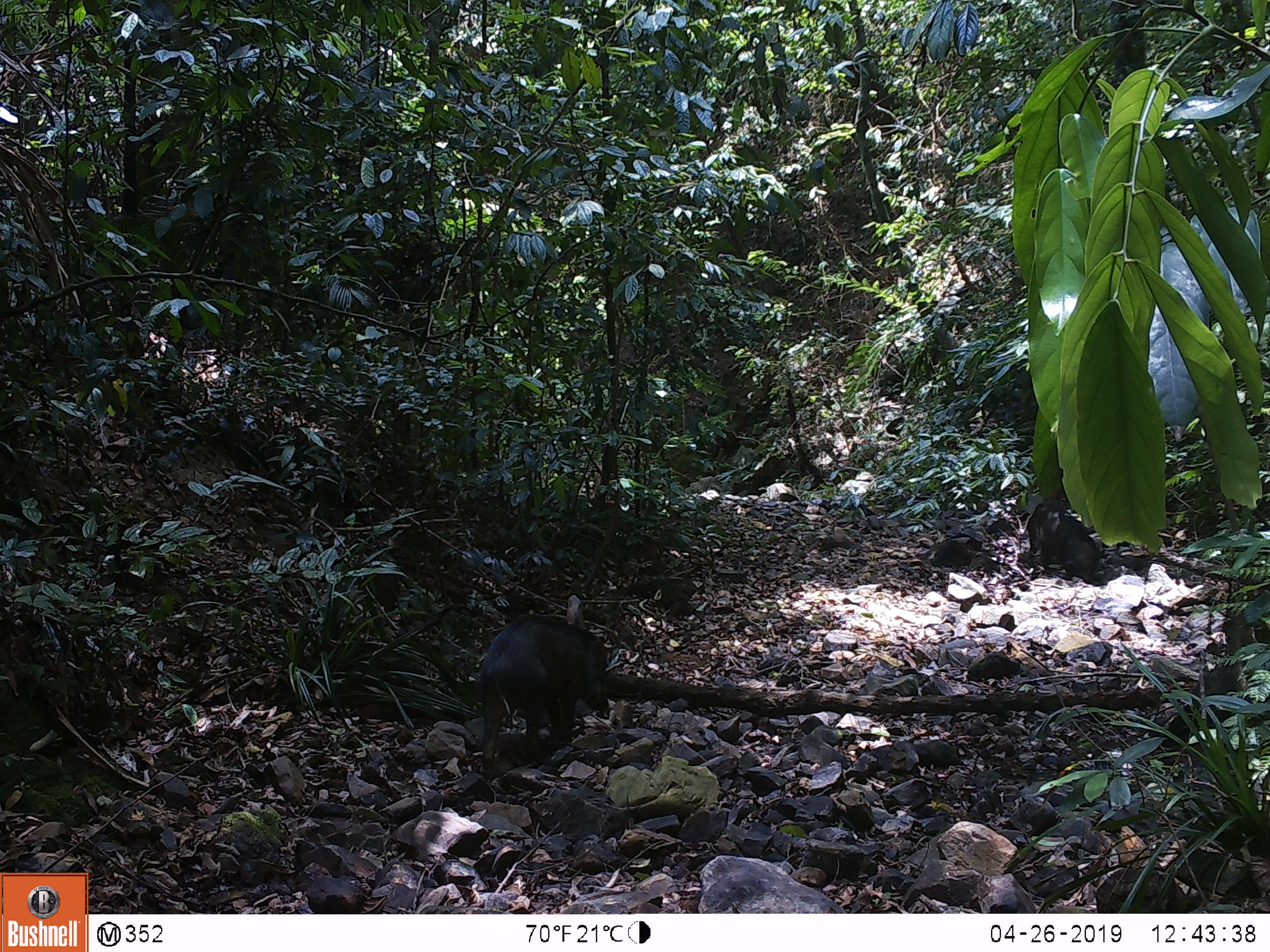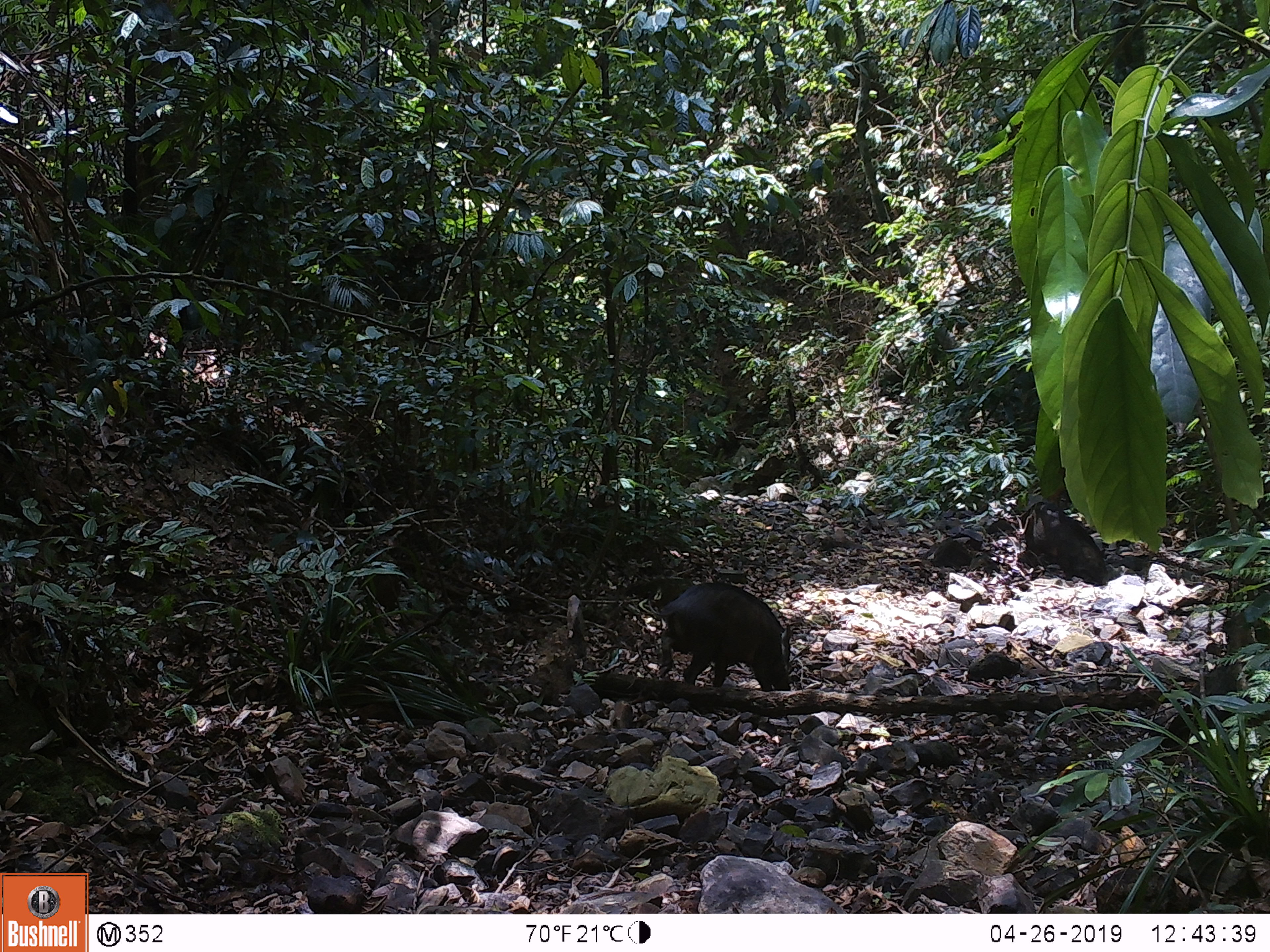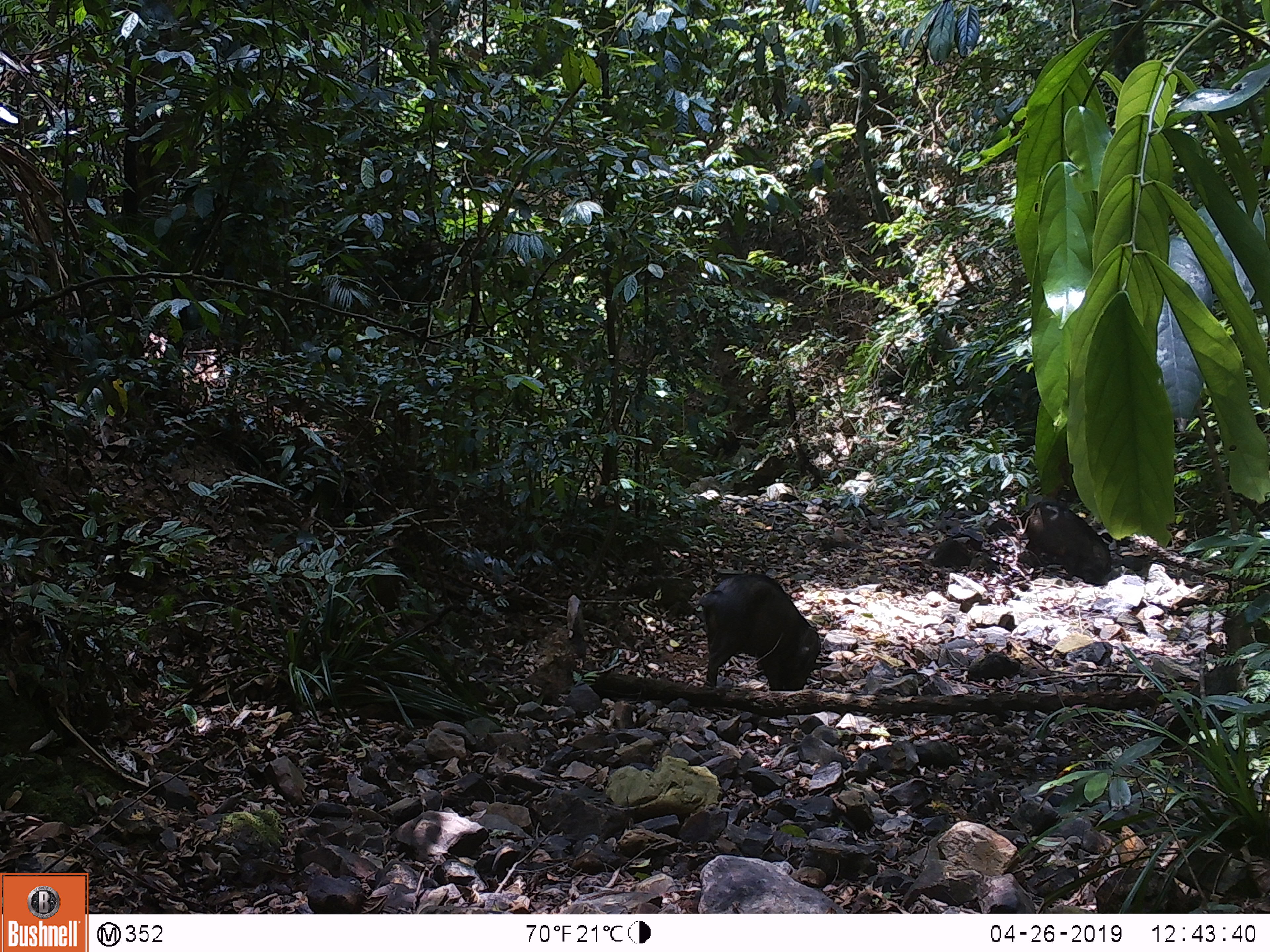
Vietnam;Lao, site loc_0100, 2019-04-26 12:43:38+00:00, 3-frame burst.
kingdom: Animalia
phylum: Chordata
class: Mammalia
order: Artiodactyla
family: Suidae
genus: Sus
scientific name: Sus scrofa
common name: eurasian wild pig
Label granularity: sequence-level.